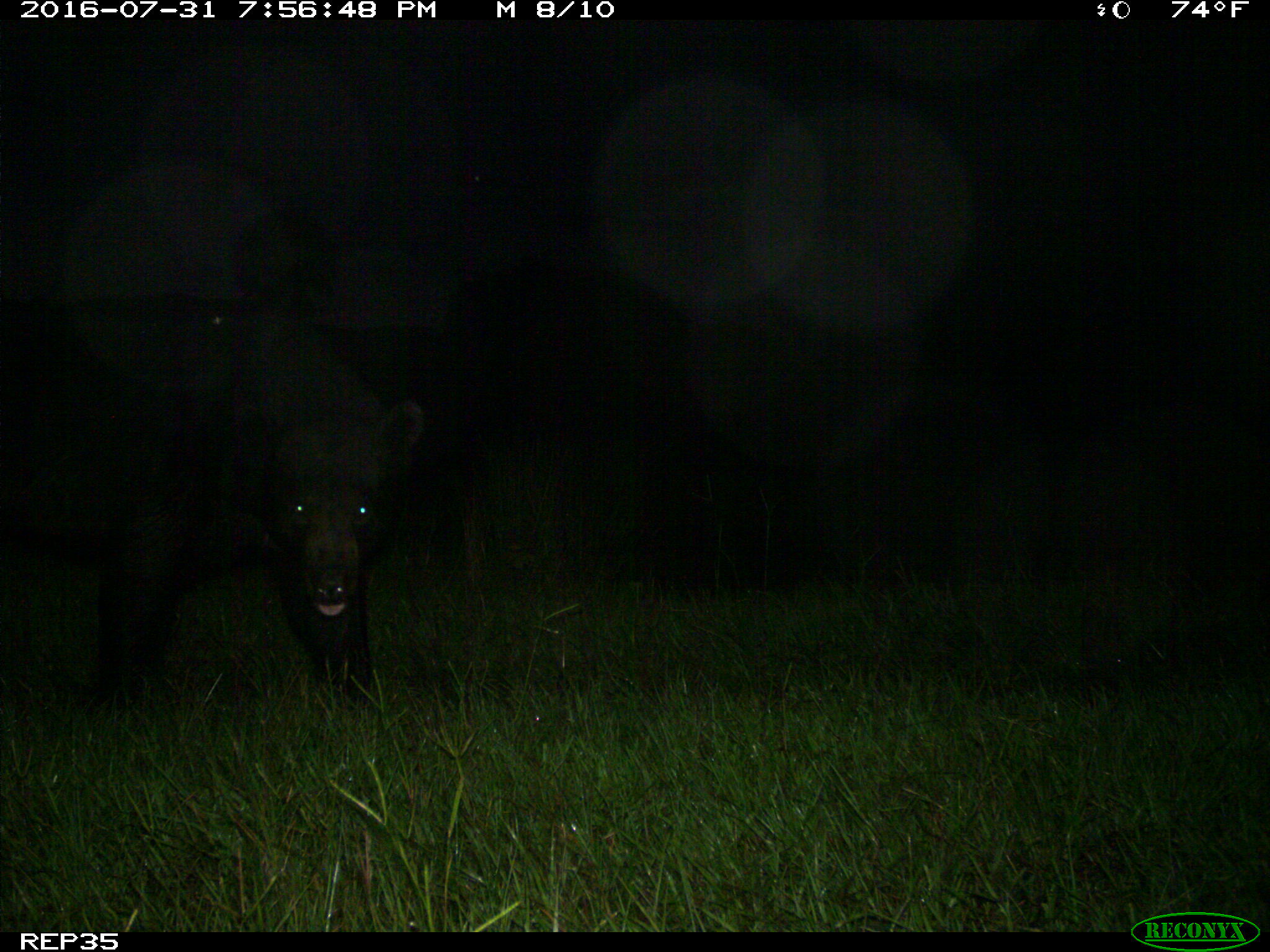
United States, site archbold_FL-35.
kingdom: Animalia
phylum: Chordata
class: Mammalia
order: Artiodactyla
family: Bovidae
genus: Bos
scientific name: Bos taurus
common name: domestic cow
Bos taurus (domestic cow).